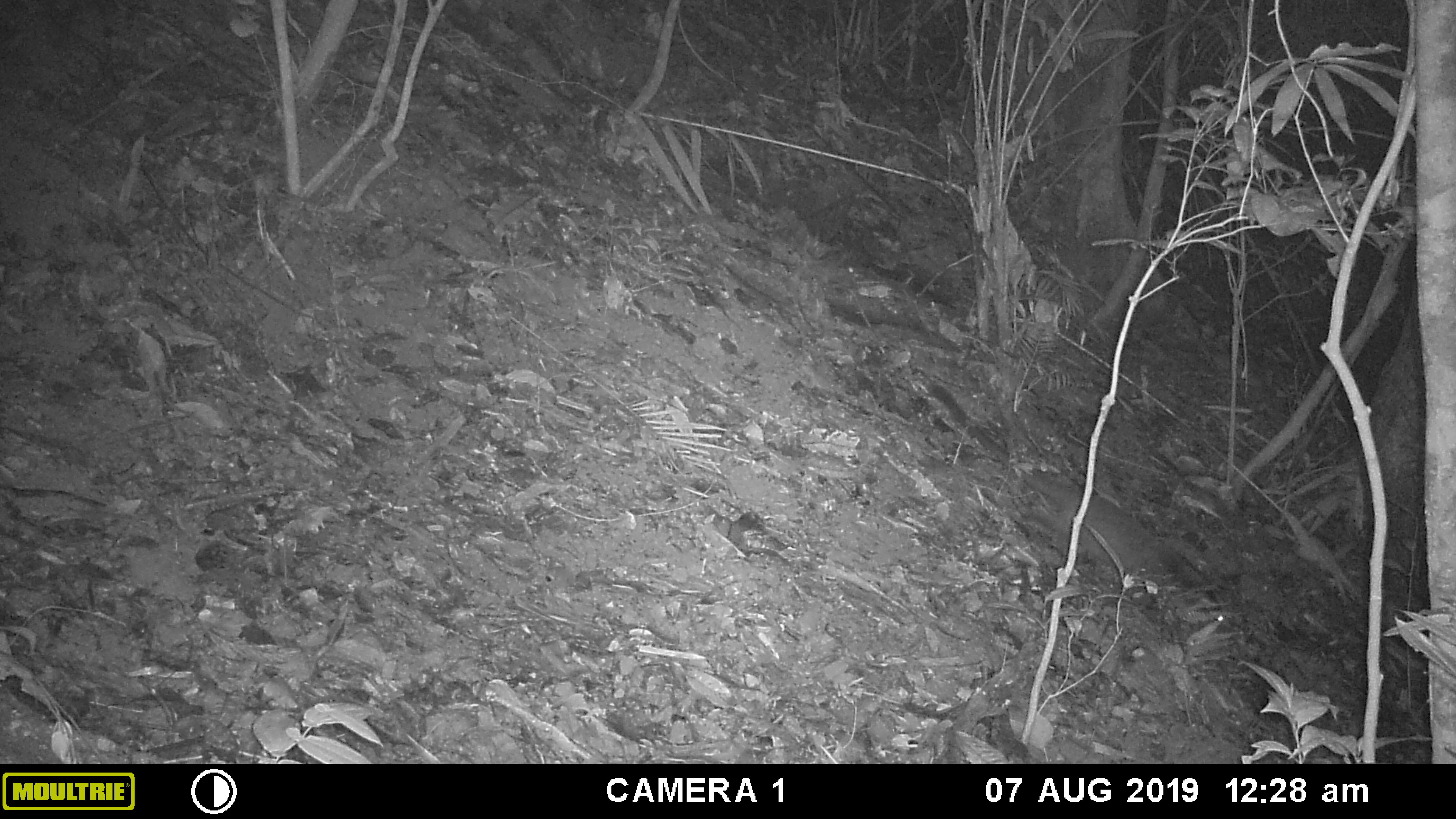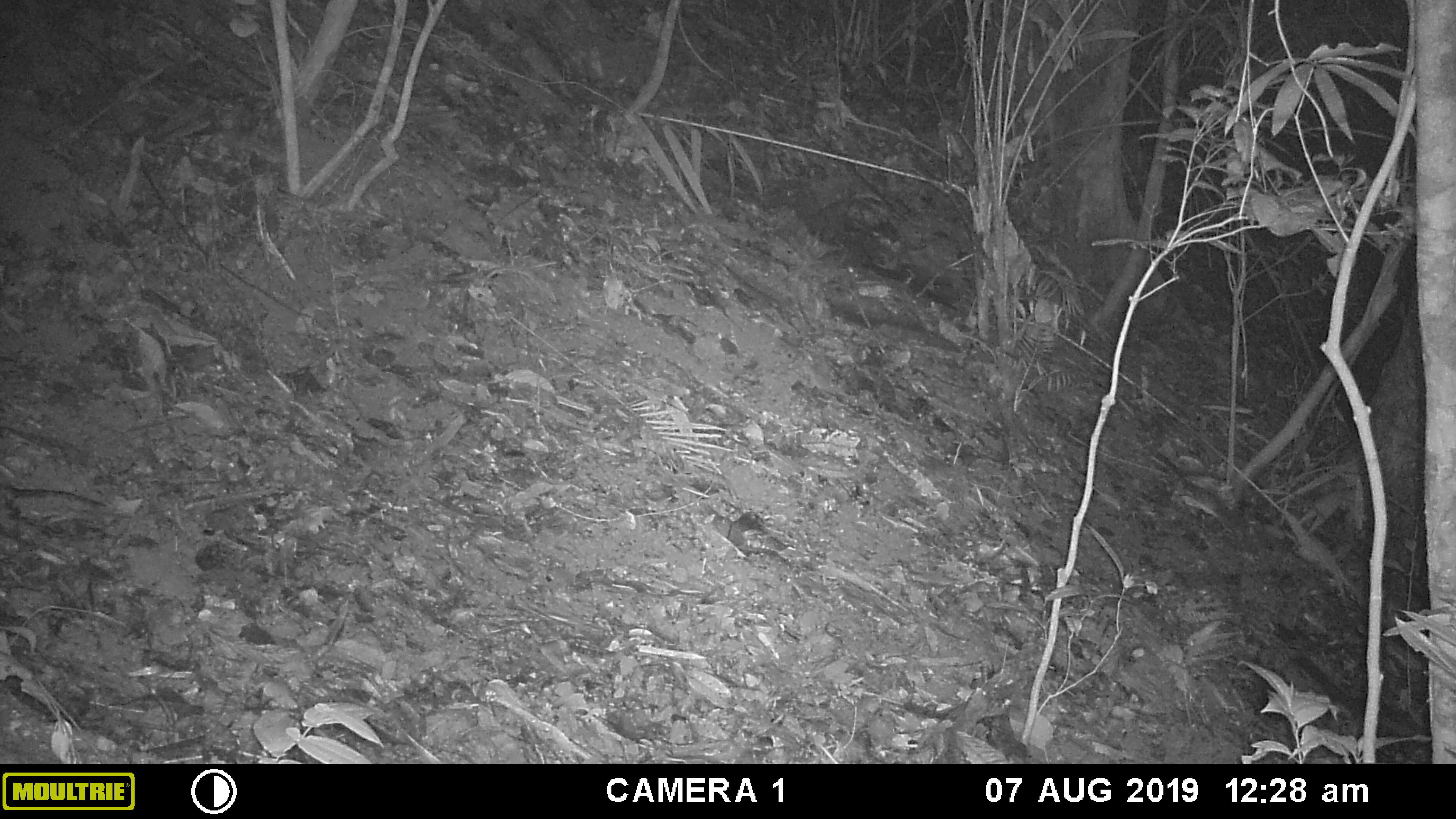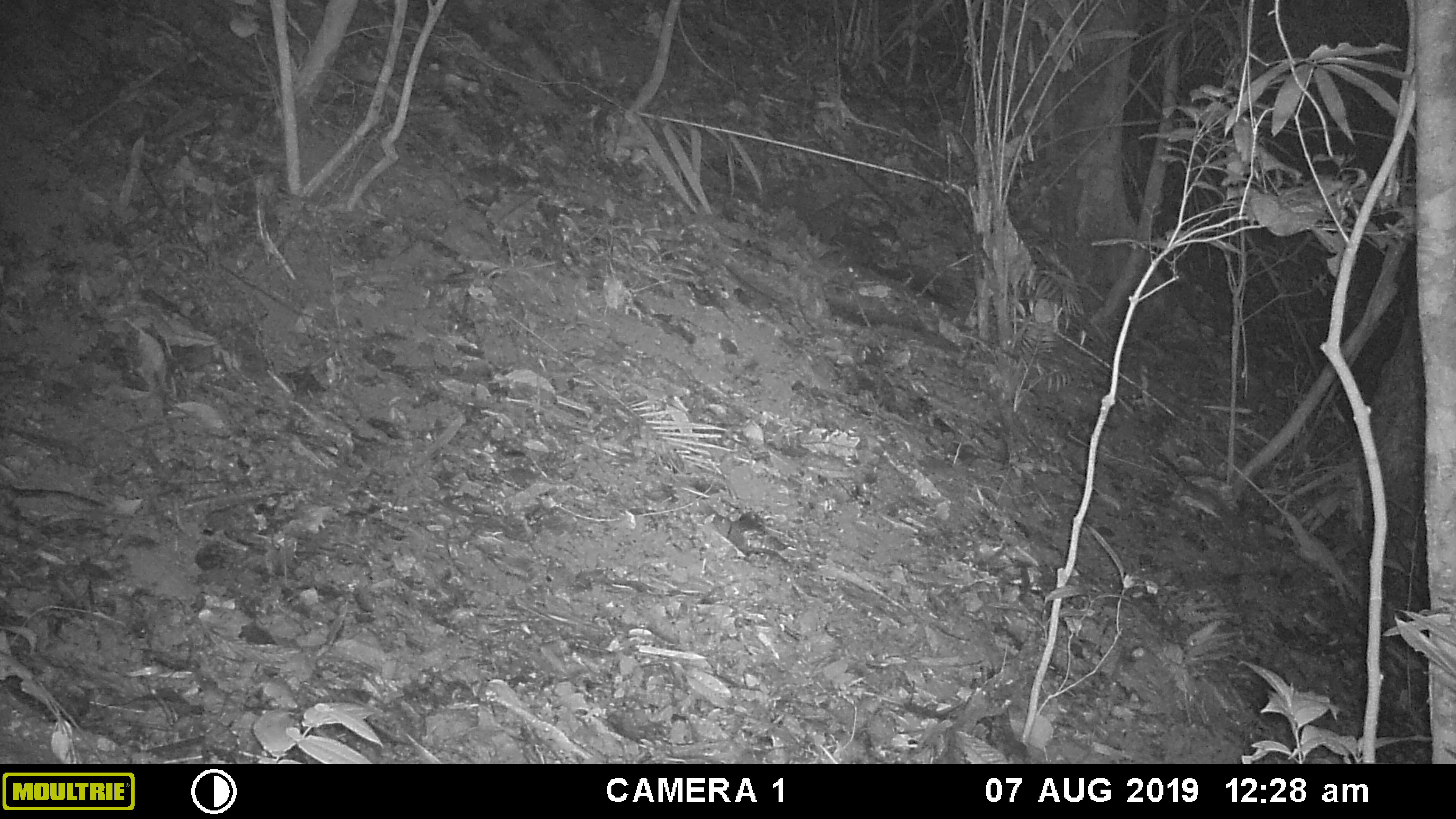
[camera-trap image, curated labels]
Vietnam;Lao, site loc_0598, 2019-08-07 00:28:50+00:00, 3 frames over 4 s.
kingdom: Animalia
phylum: Chordata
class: Mammalia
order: Carnivora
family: Viverridae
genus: Paguma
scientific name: Paguma larvata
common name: masked palm civet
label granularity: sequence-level